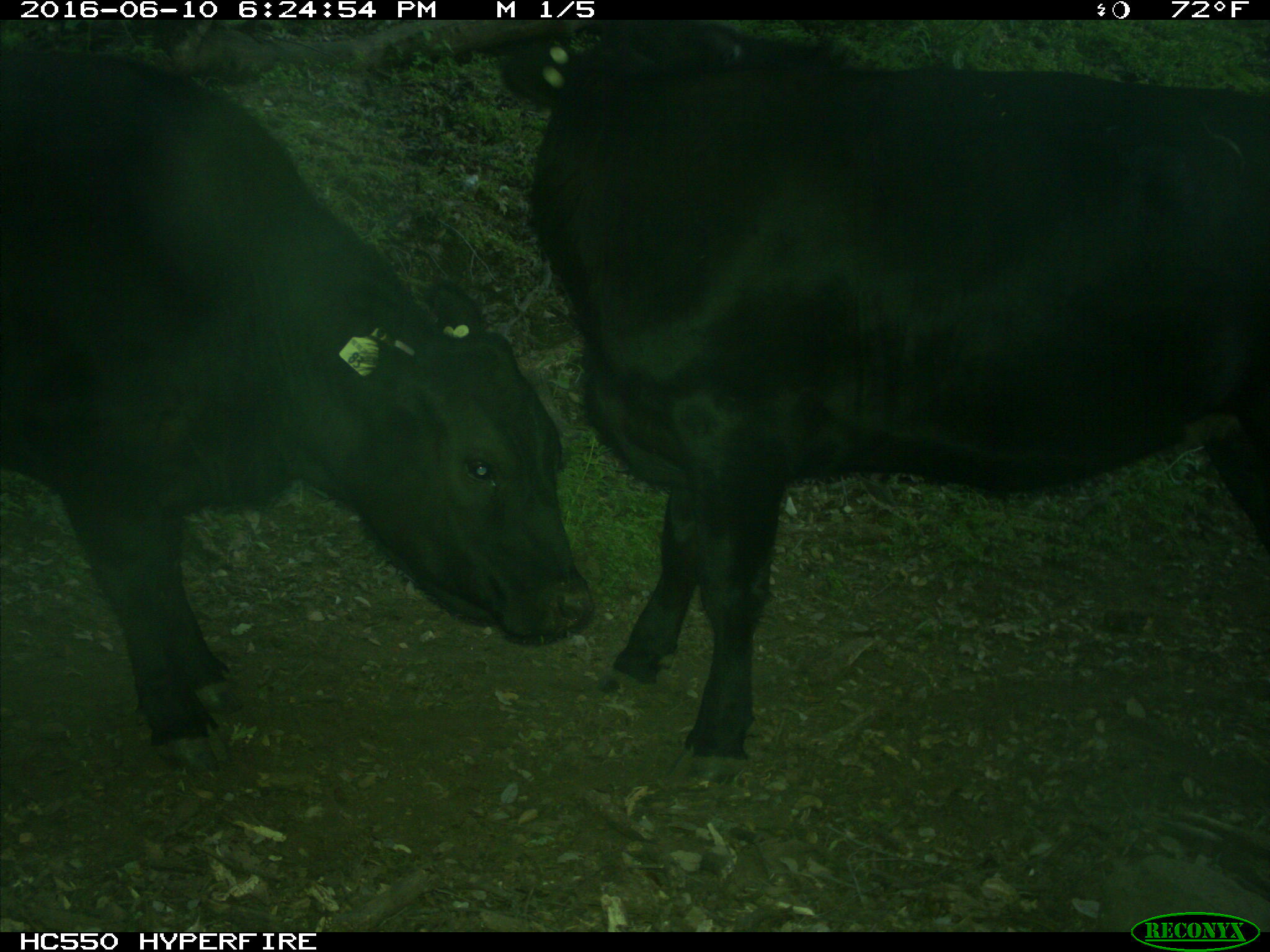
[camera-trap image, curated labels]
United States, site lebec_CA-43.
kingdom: Animalia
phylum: Chordata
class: Mammalia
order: Artiodactyla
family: Bovidae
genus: Bos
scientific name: Bos taurus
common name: domestic cow